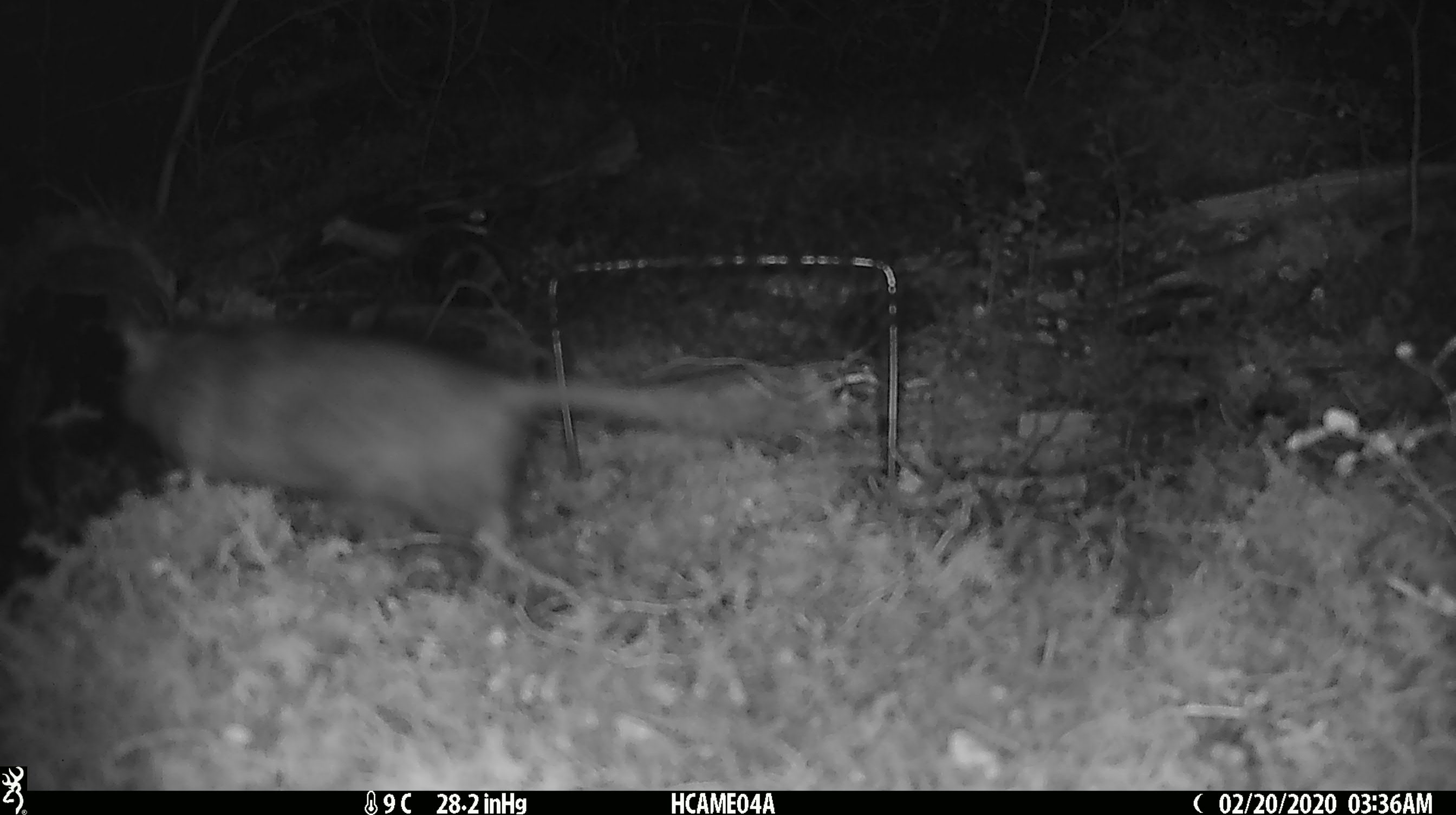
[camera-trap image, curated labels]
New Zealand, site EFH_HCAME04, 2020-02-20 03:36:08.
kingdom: Animalia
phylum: Chordata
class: Mammalia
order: Rodentia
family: Muridae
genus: Rattus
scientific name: Rattus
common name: rat